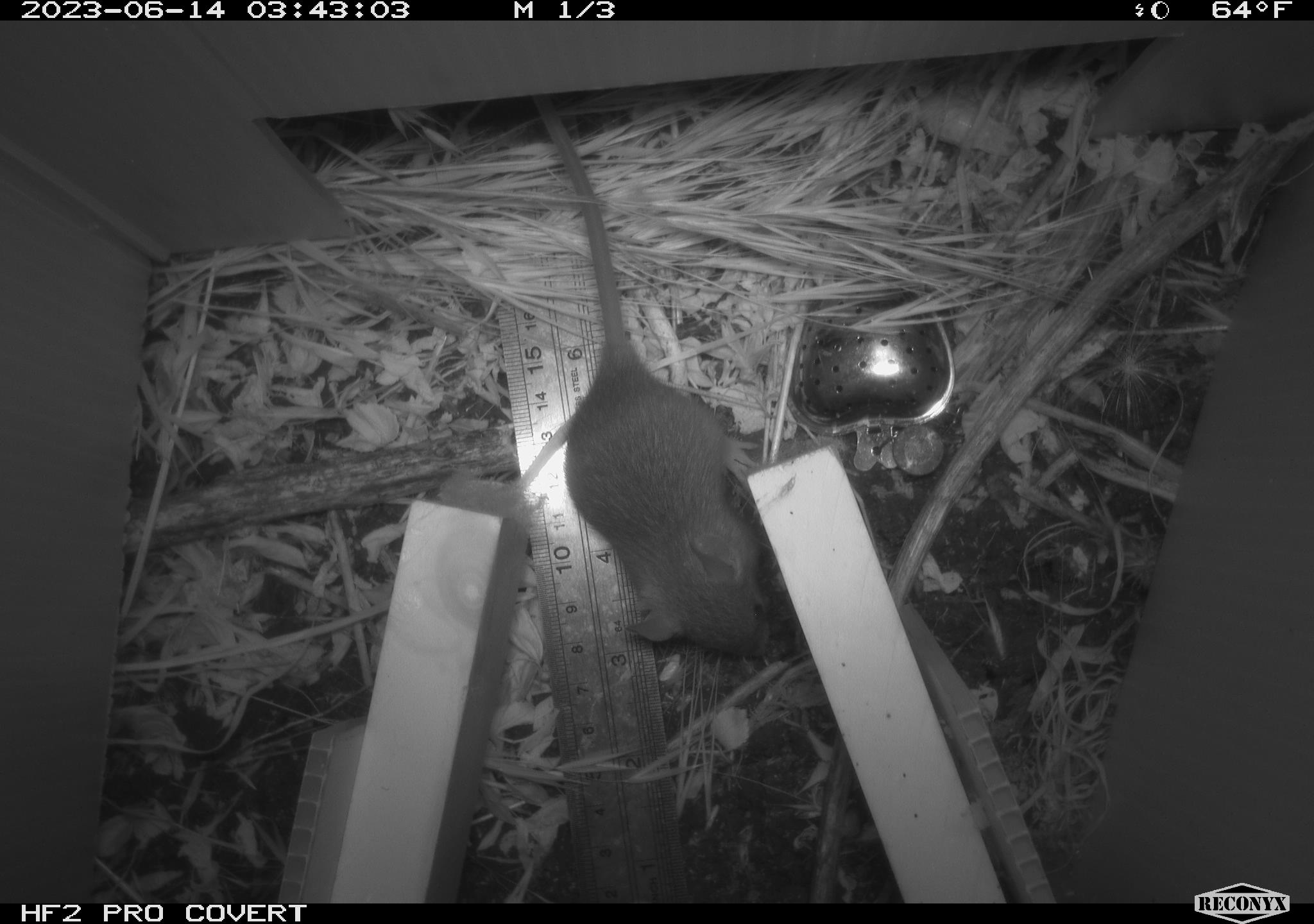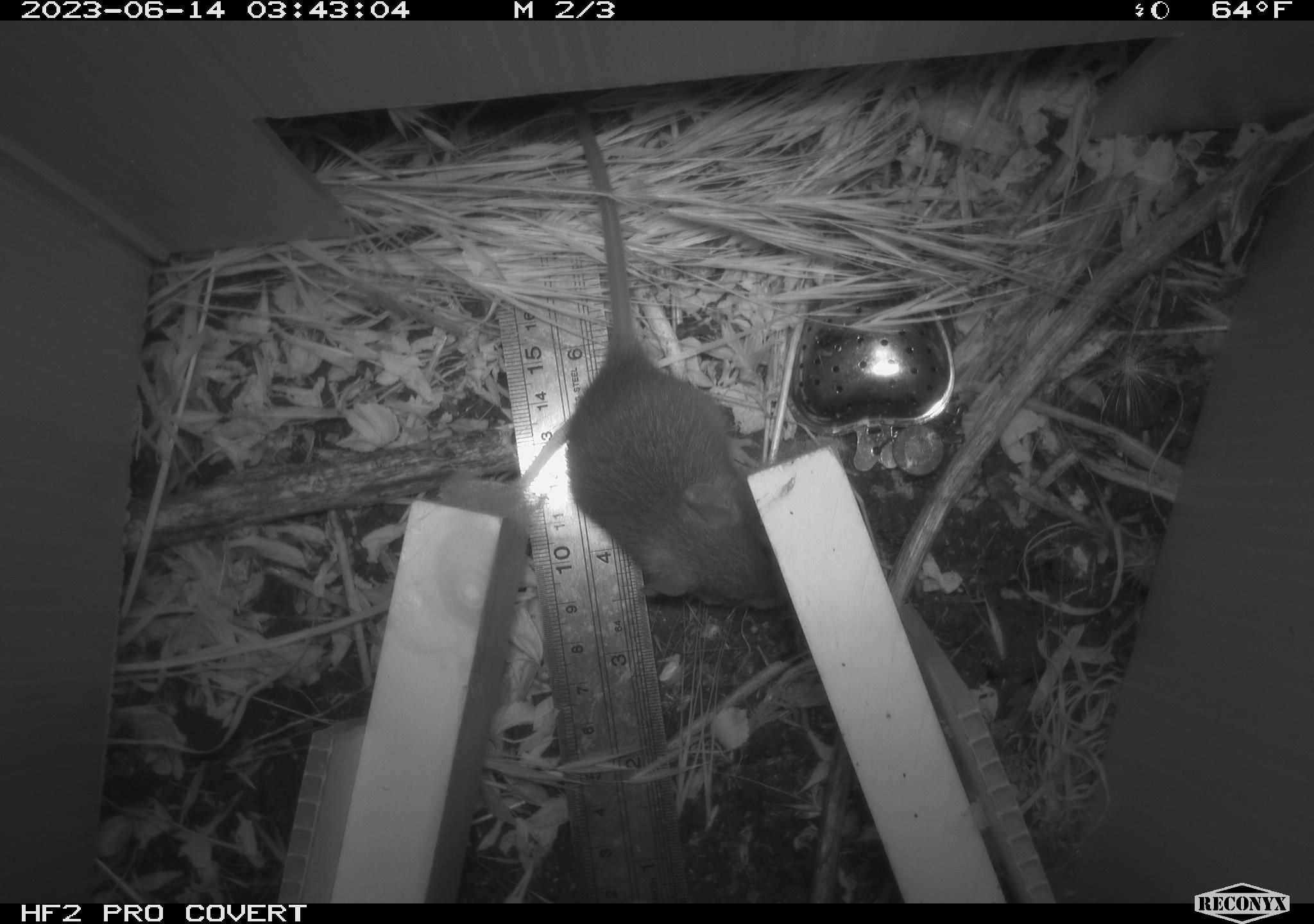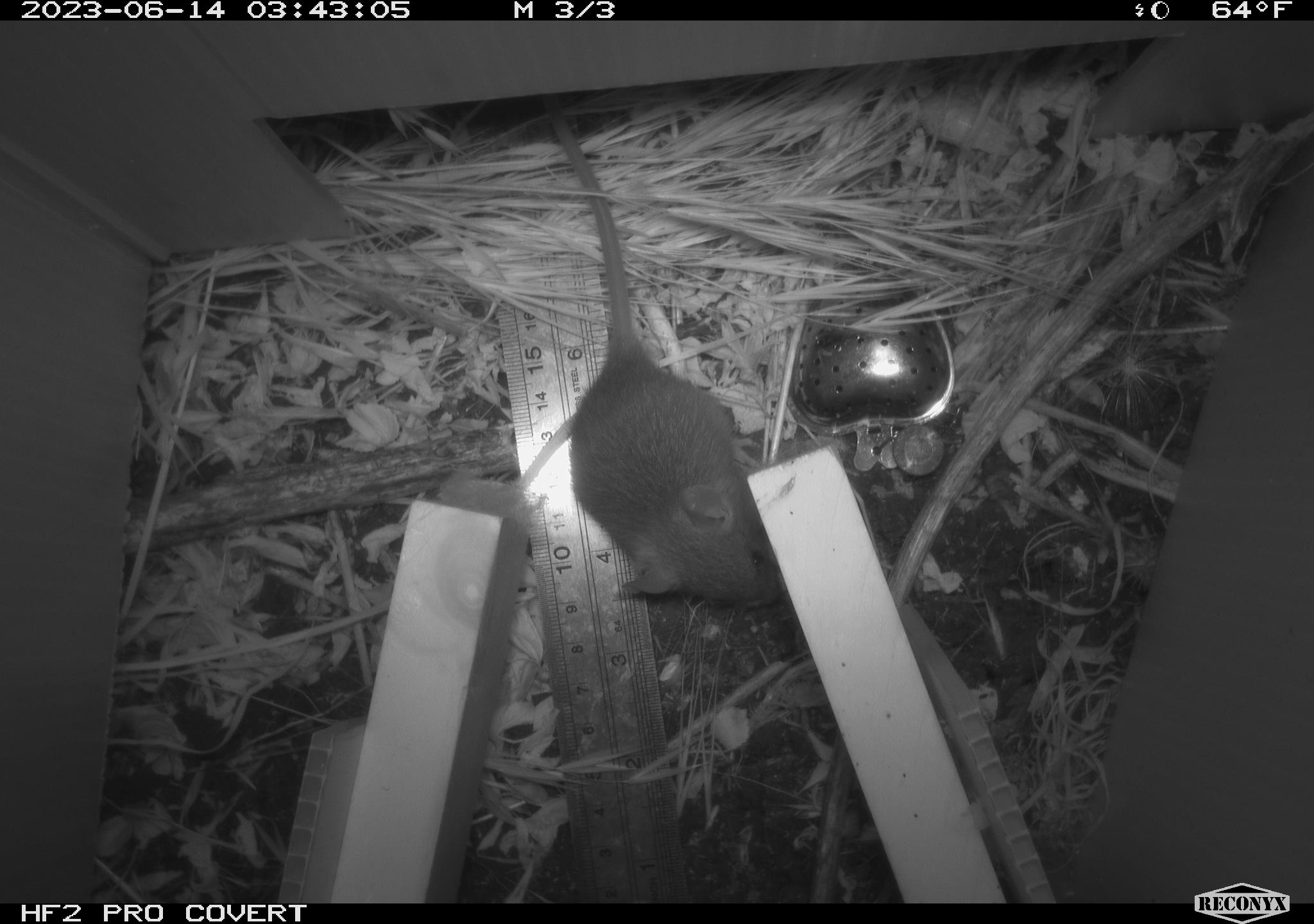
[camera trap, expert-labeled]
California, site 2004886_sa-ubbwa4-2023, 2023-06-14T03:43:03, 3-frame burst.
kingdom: Animalia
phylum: Chordata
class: Mammalia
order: Rodentia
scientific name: Rodentia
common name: mouse species